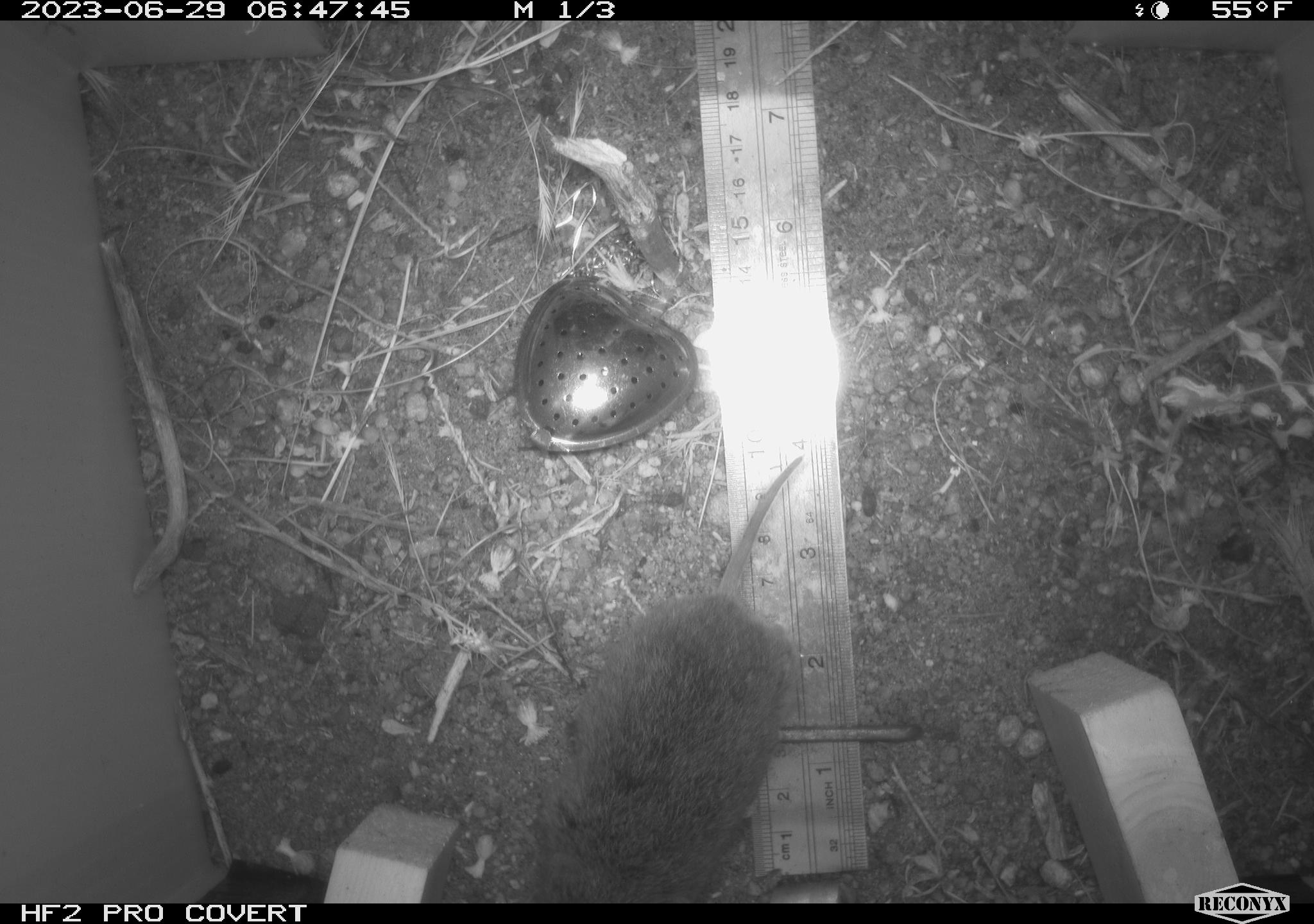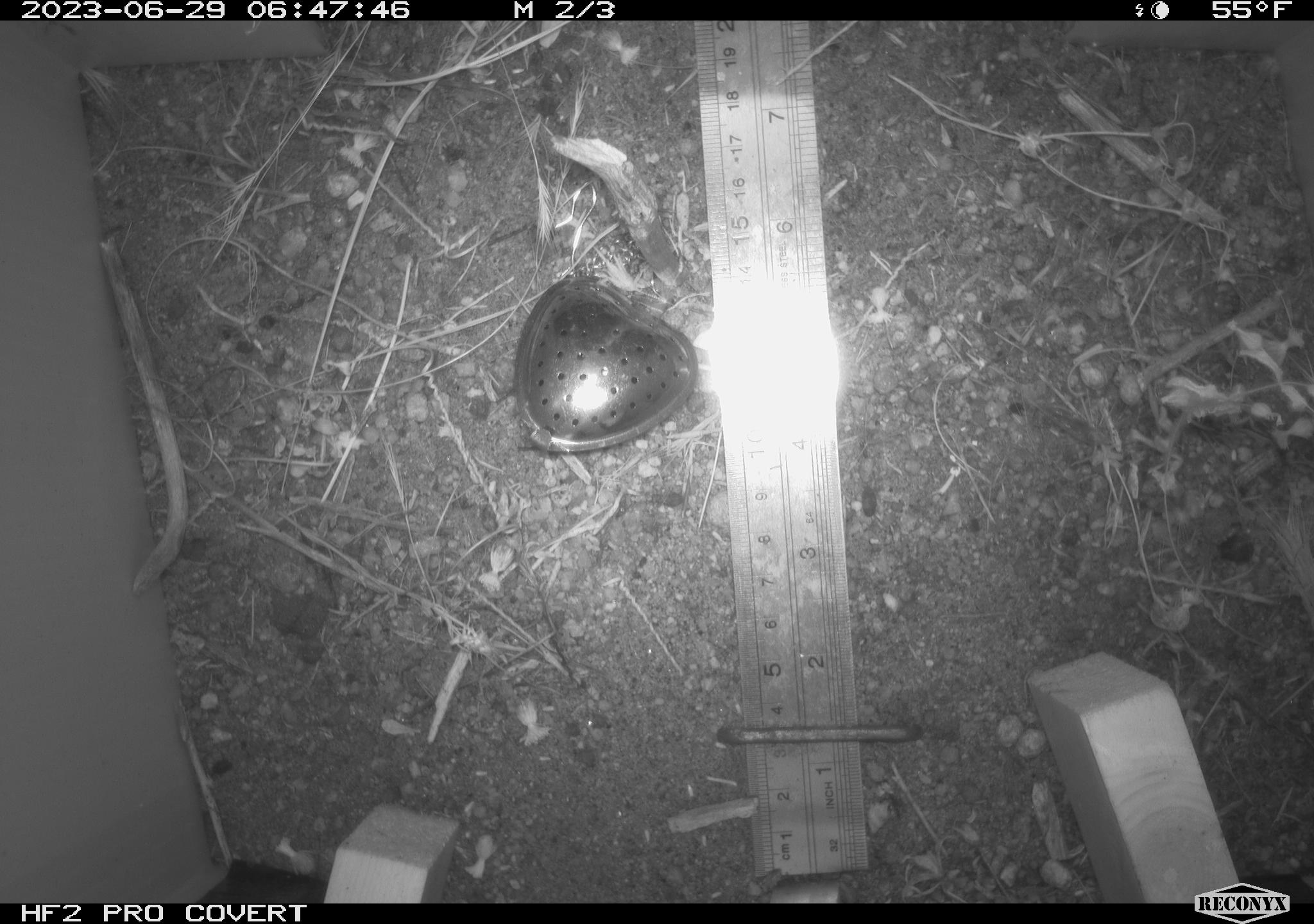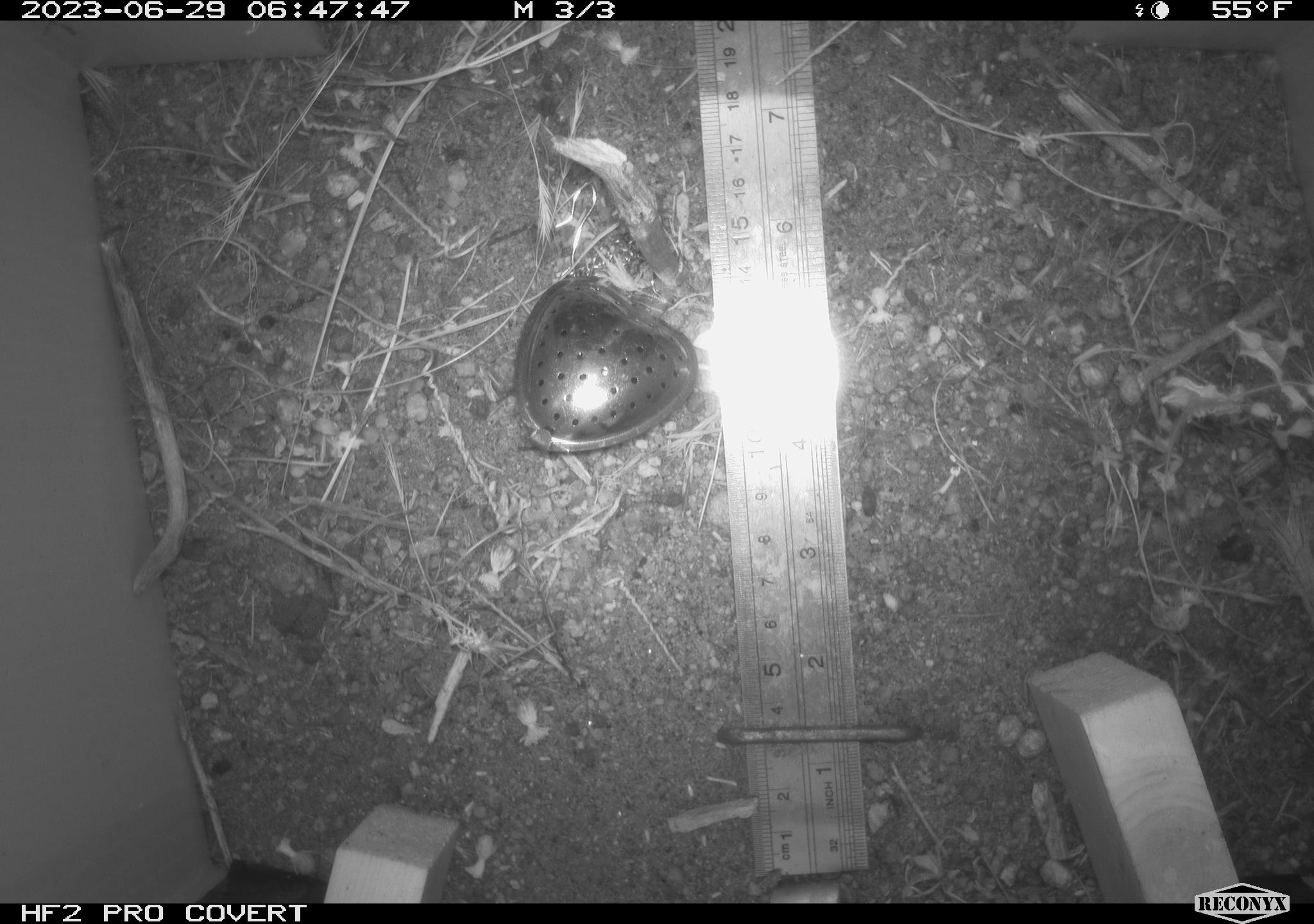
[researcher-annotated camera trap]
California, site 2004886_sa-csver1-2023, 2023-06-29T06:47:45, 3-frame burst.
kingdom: Animalia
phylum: Chordata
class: Mammalia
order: Rodentia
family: Cricetidae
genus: Microtus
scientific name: Microtus californicus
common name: california vole